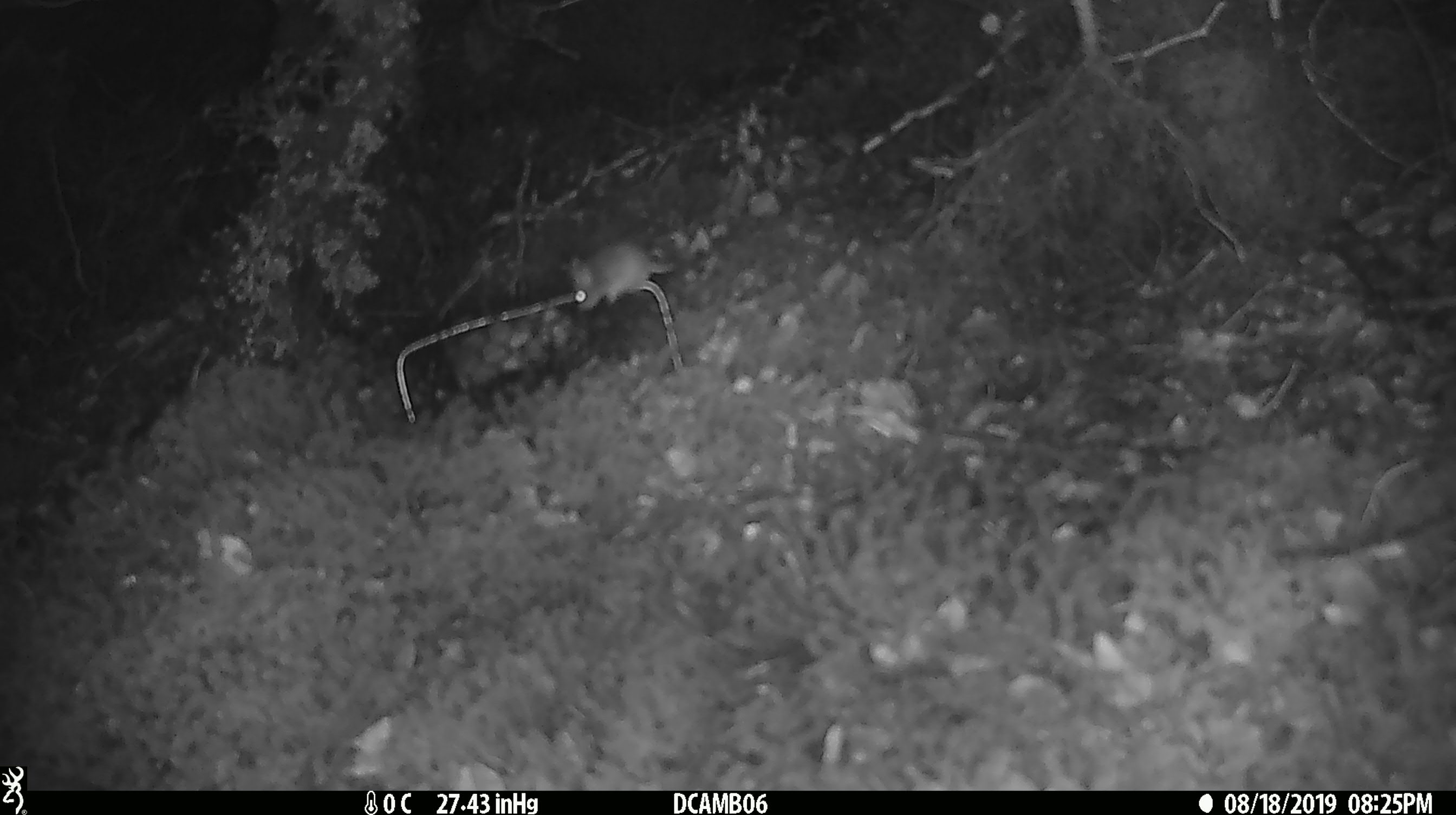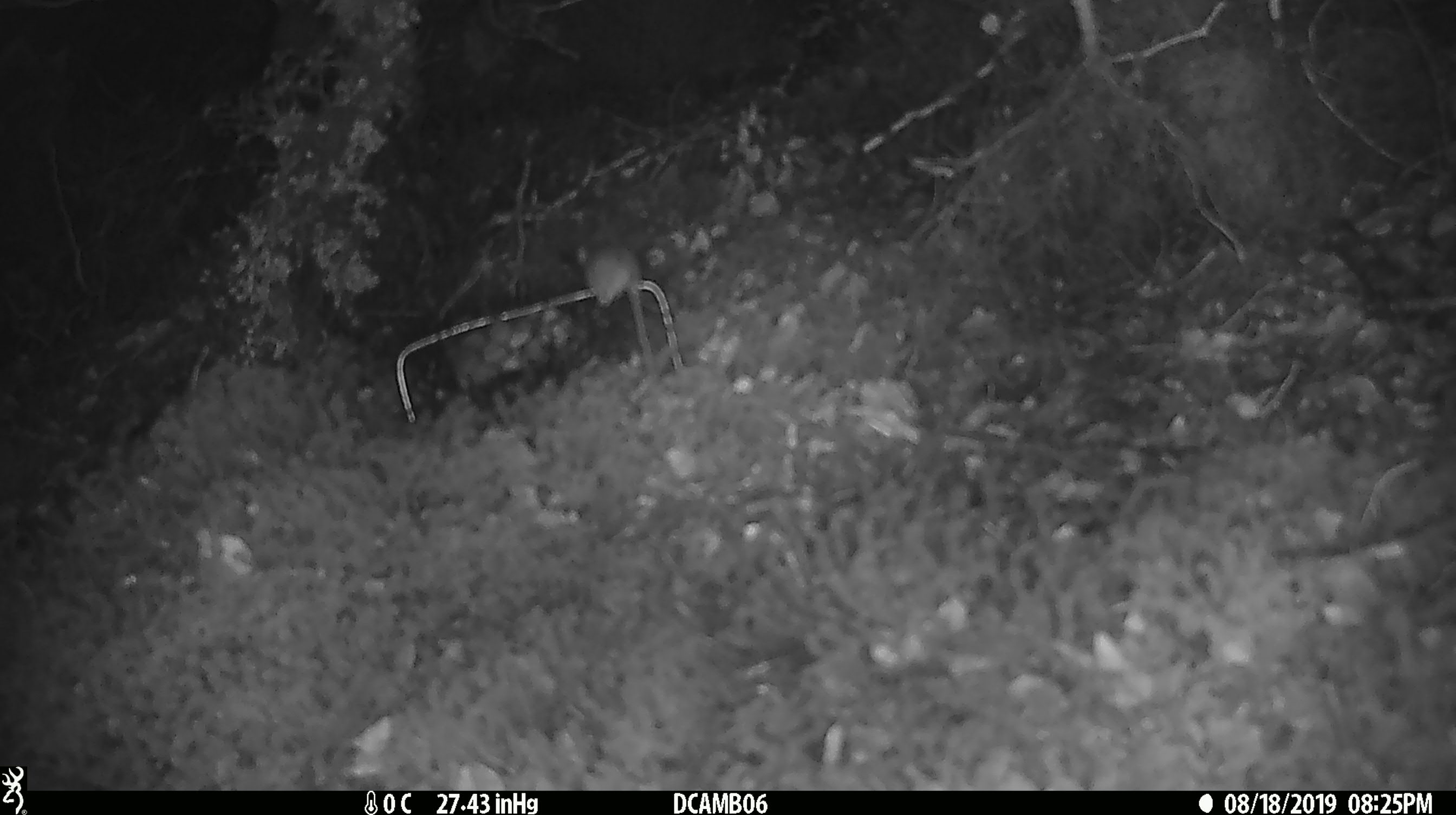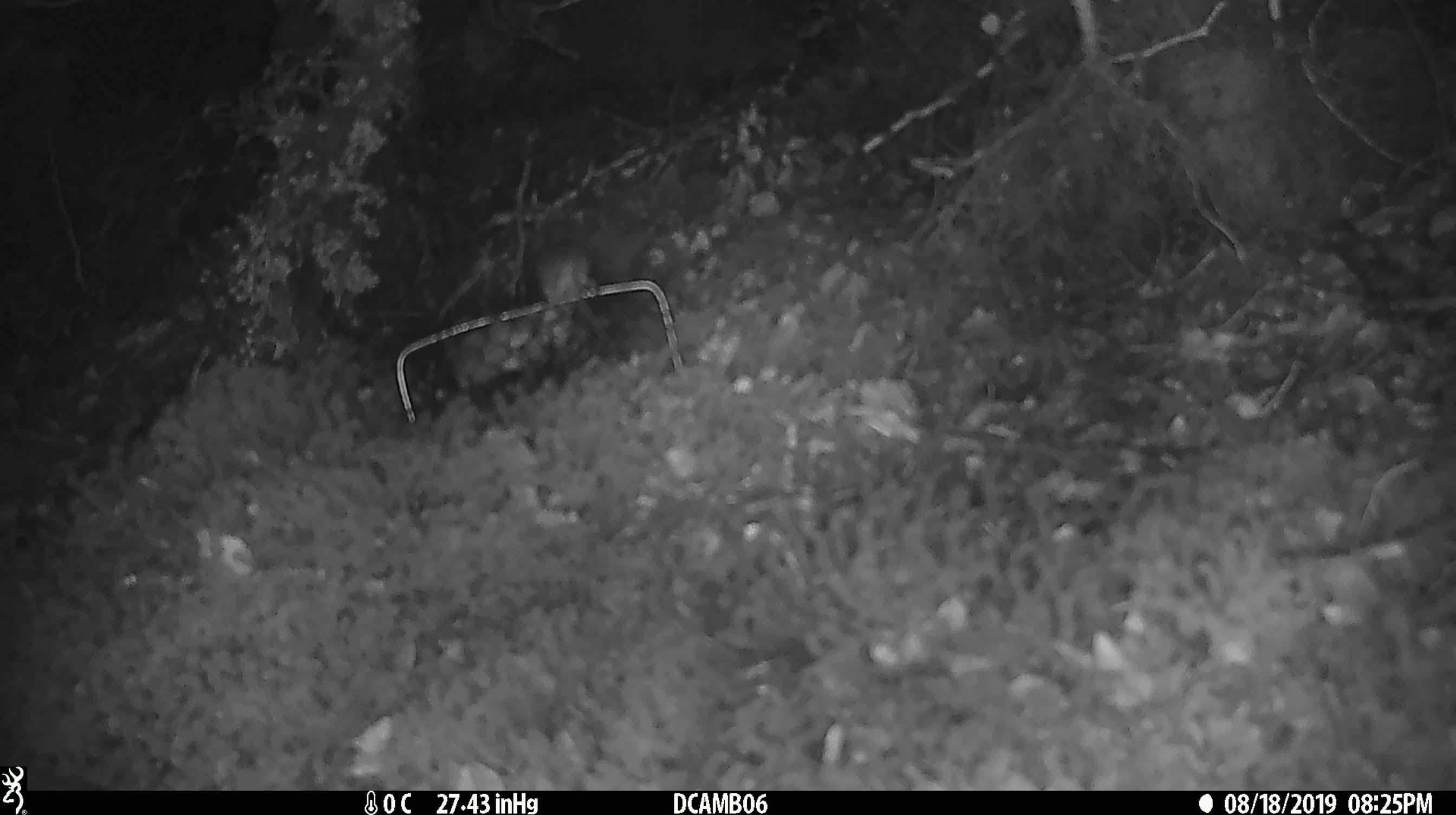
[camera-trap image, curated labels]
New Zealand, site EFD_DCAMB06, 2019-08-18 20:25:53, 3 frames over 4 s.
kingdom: Animalia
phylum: Chordata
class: Mammalia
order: Rodentia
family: Muridae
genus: Mus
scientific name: Mus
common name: mouse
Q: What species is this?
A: Mouse (Mus).